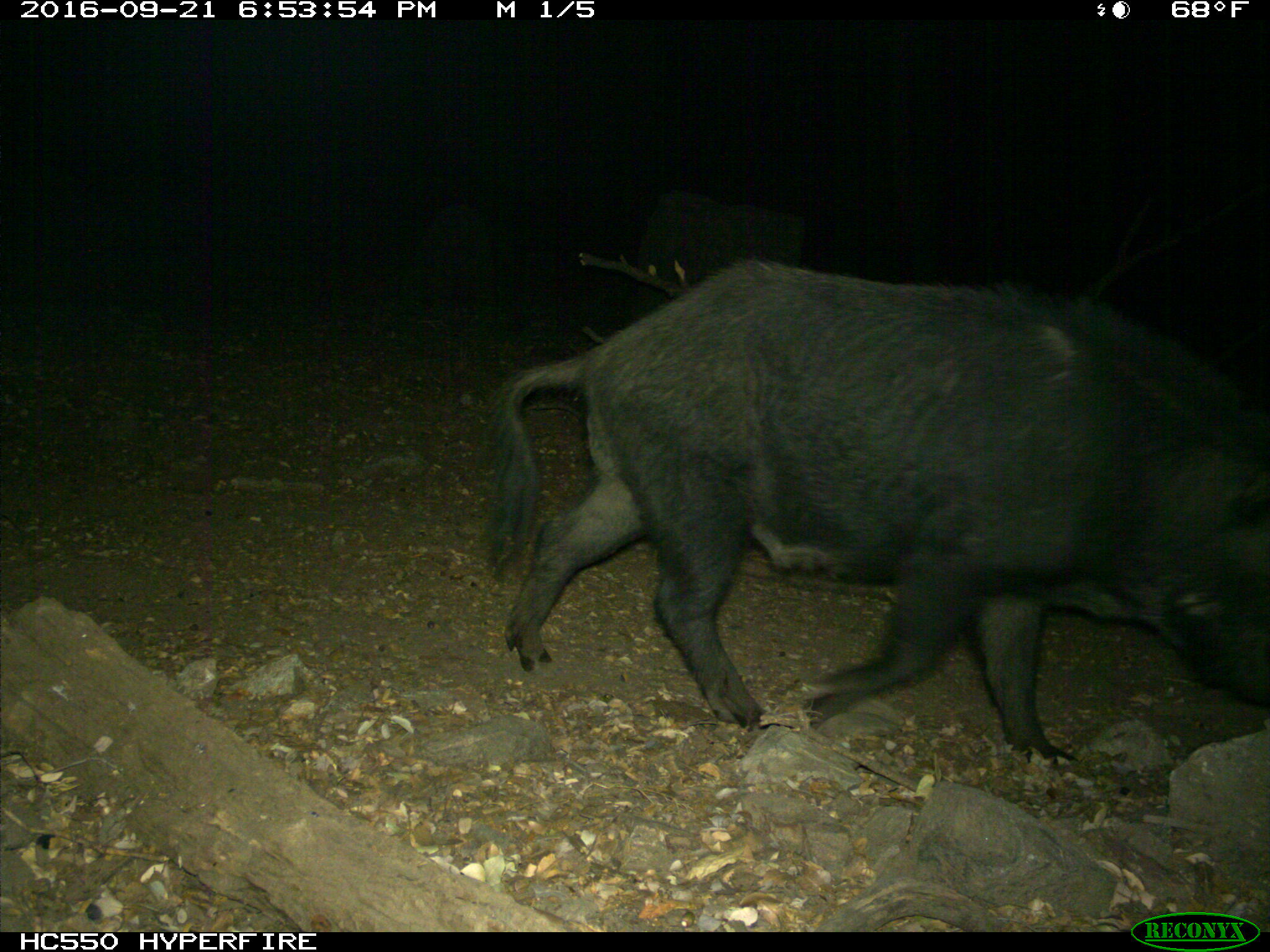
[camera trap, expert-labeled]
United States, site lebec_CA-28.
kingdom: Animalia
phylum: Chordata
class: Mammalia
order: Artiodactyla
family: Suidae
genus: Sus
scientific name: Sus scrofa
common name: wild boar